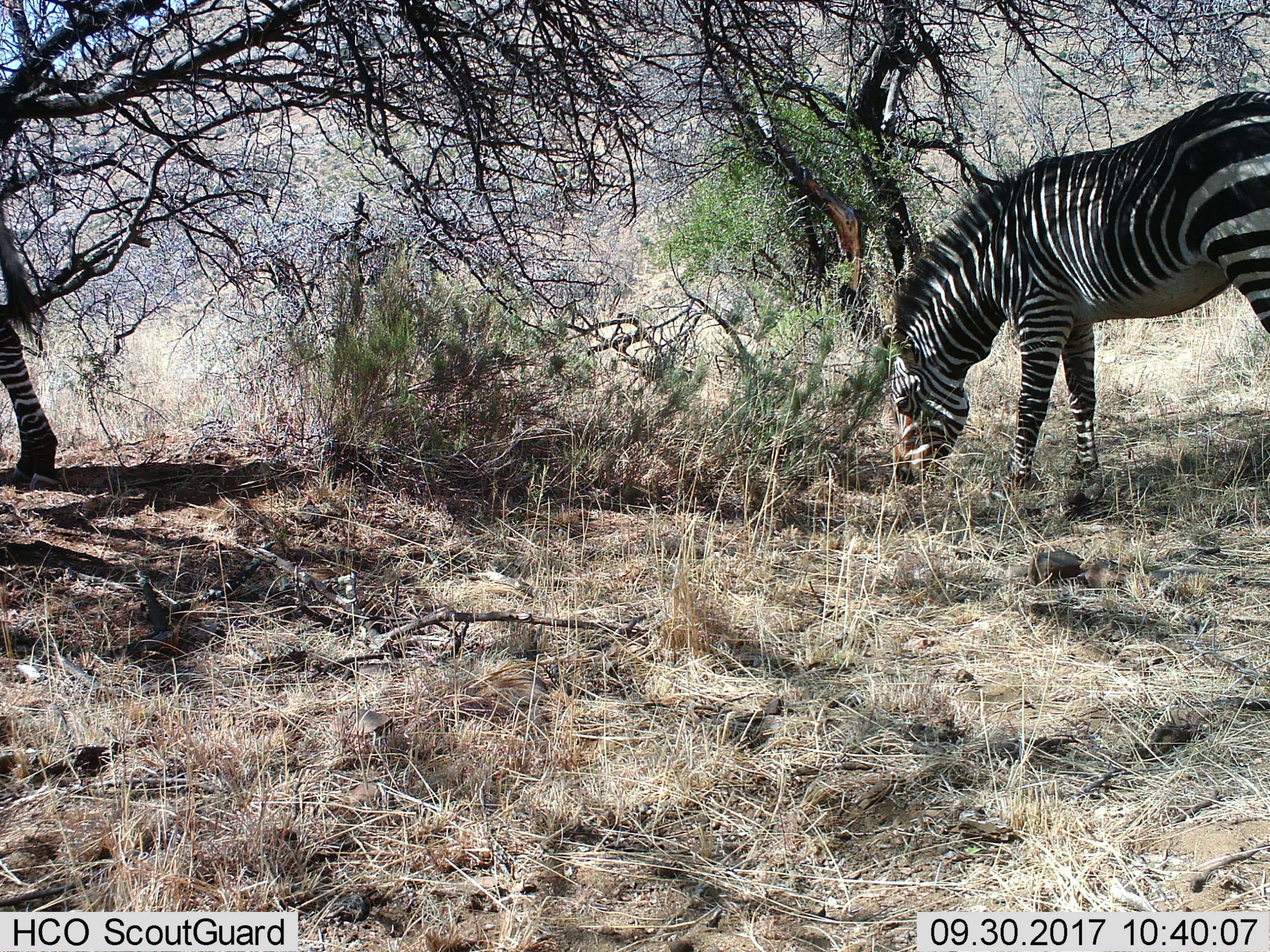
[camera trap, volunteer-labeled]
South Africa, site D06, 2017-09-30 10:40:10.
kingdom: Animalia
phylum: Chordata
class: Mammalia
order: Perissodactyla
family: Equidae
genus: Equus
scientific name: Equus zebra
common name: mountain zebra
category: zebramountain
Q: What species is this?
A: Zebramountain (mountain zebra) (Equus zebra).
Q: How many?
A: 2.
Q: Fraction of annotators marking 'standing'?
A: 22%.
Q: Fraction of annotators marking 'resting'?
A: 0%.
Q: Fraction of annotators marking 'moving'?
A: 33%.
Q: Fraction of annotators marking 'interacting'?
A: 11%.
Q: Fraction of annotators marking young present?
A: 0%.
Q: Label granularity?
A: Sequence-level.